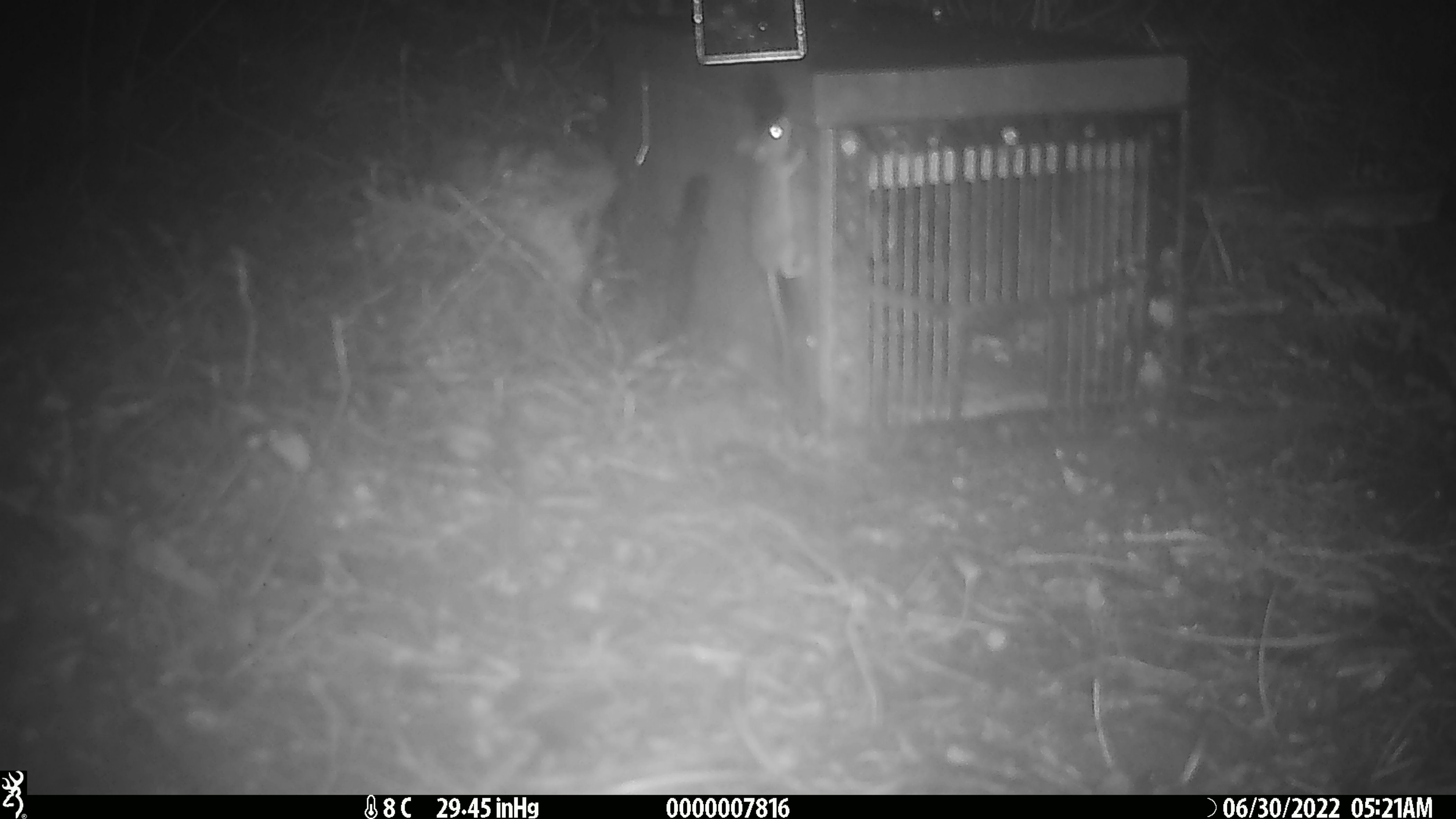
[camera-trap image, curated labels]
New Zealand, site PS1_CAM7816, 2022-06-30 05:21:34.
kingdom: Animalia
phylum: Chordata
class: Mammalia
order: Rodentia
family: Muridae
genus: Mus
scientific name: Mus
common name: mouse